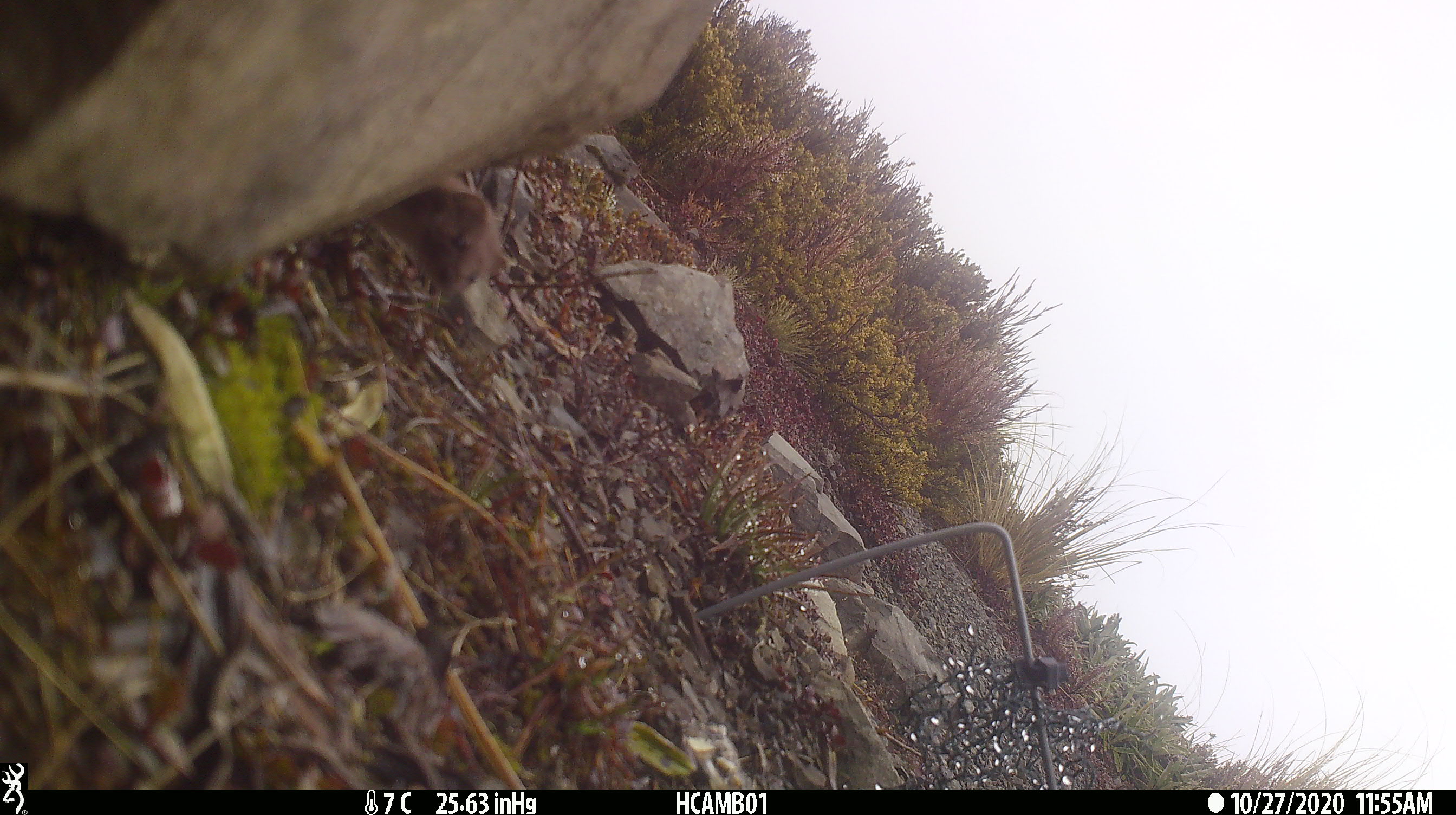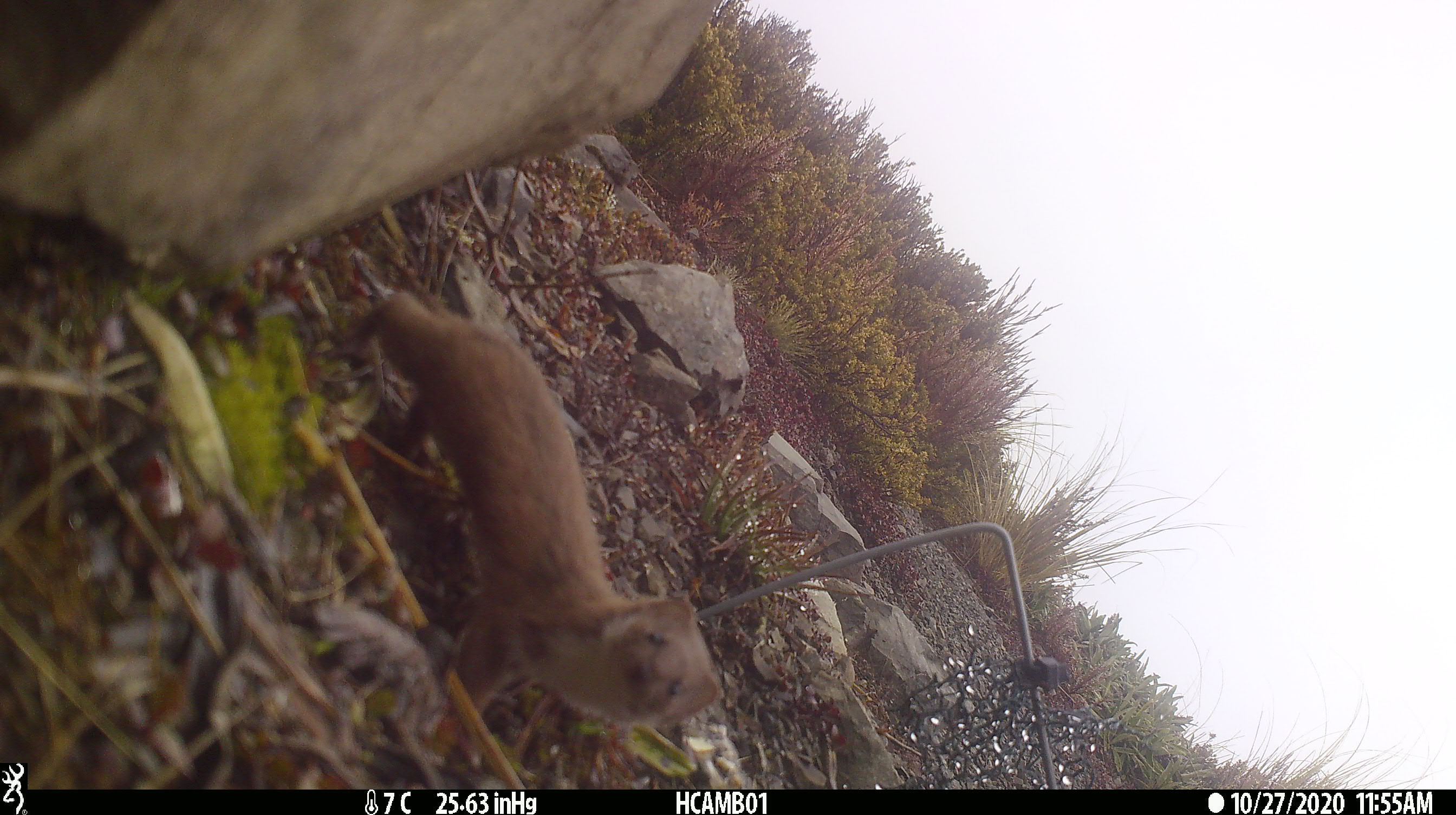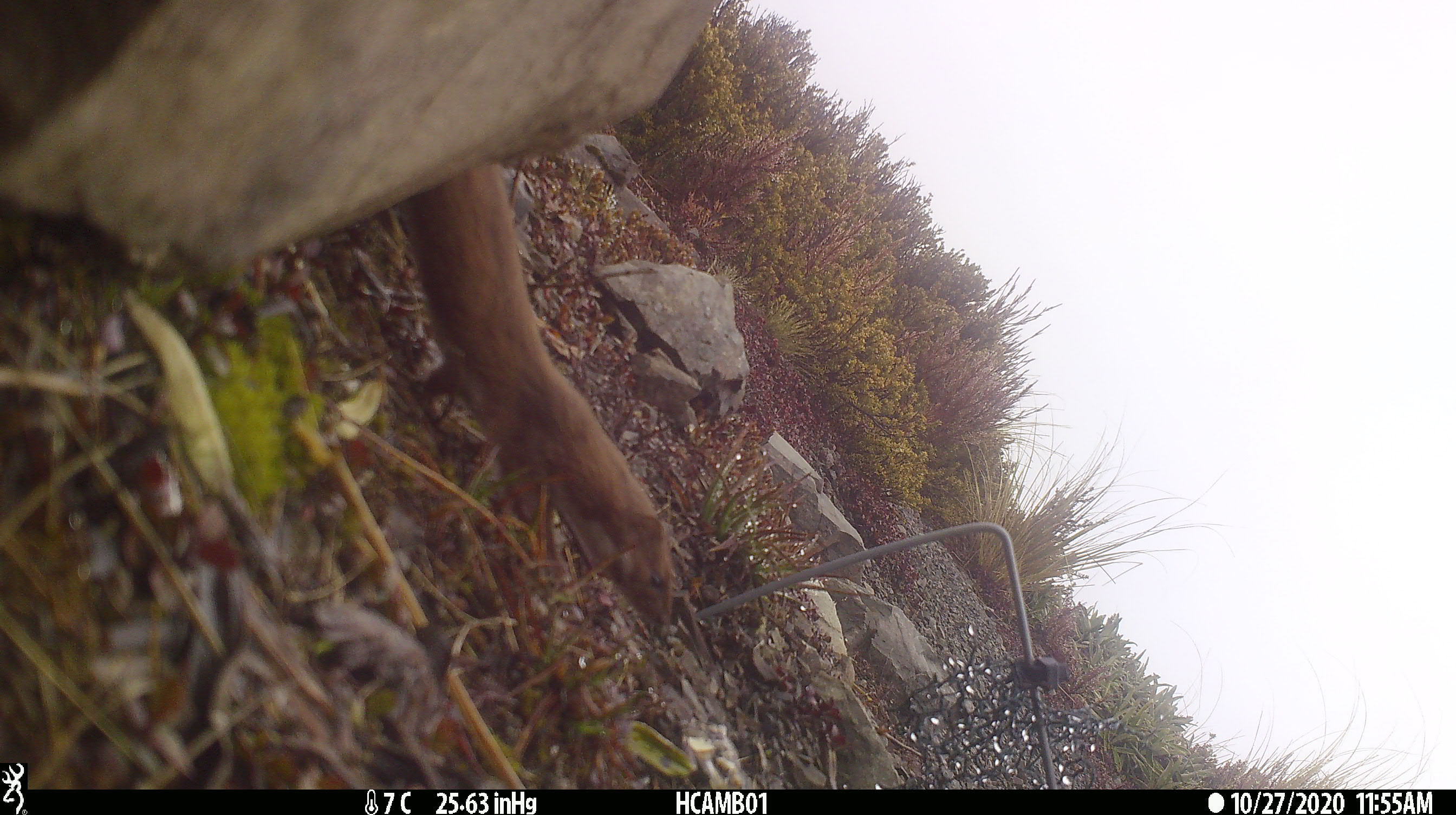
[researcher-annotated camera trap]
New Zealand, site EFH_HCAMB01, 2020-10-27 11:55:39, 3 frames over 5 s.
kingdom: Animalia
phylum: Chordata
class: Mammalia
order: Carnivora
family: Mustelidae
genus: Mustela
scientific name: Mustela nivalis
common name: least weasel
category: weasel